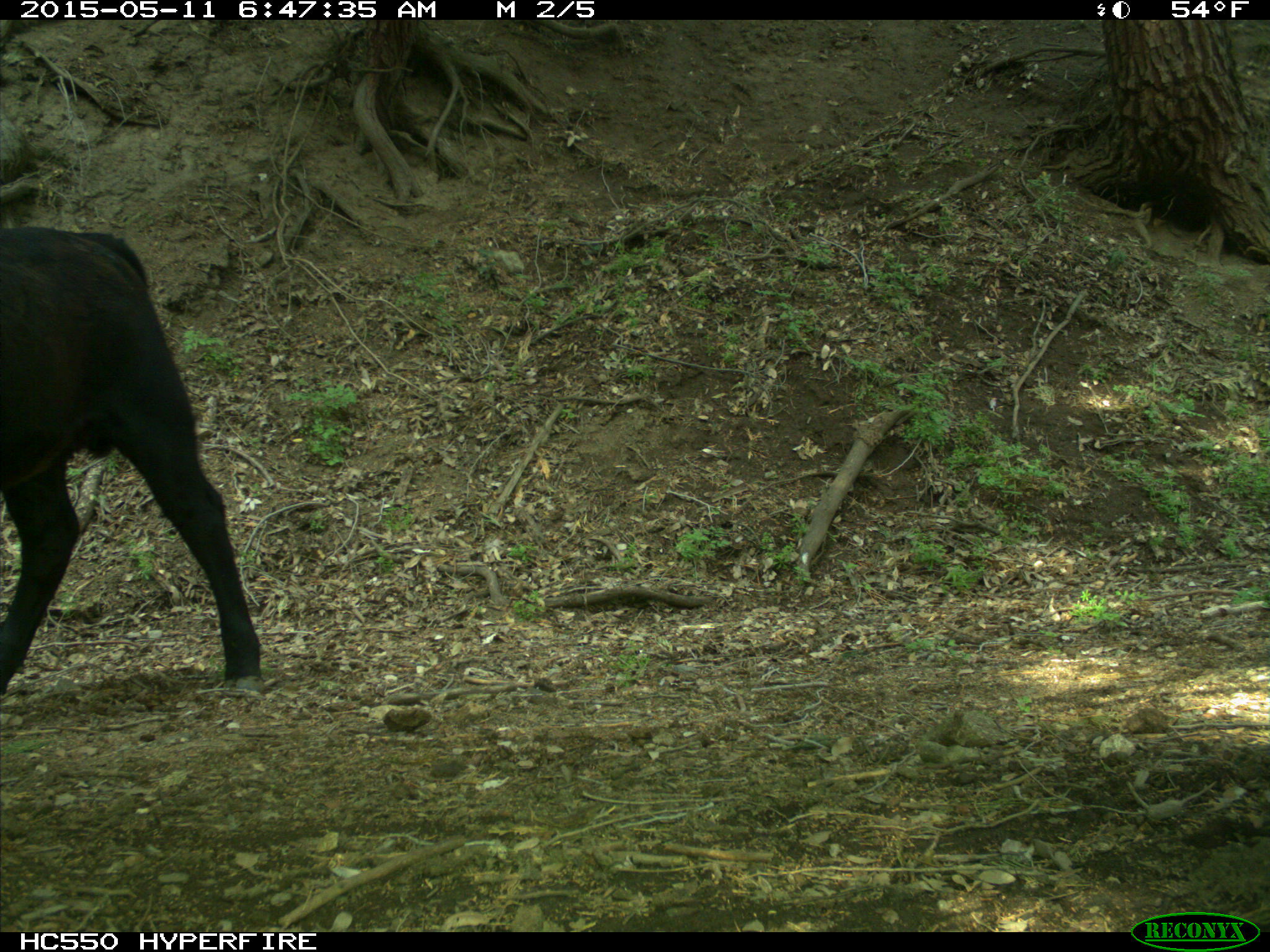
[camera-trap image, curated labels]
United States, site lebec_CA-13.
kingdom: Animalia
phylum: Chordata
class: Mammalia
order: Artiodactyla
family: Bovidae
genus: Bos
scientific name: Bos taurus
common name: domestic cow